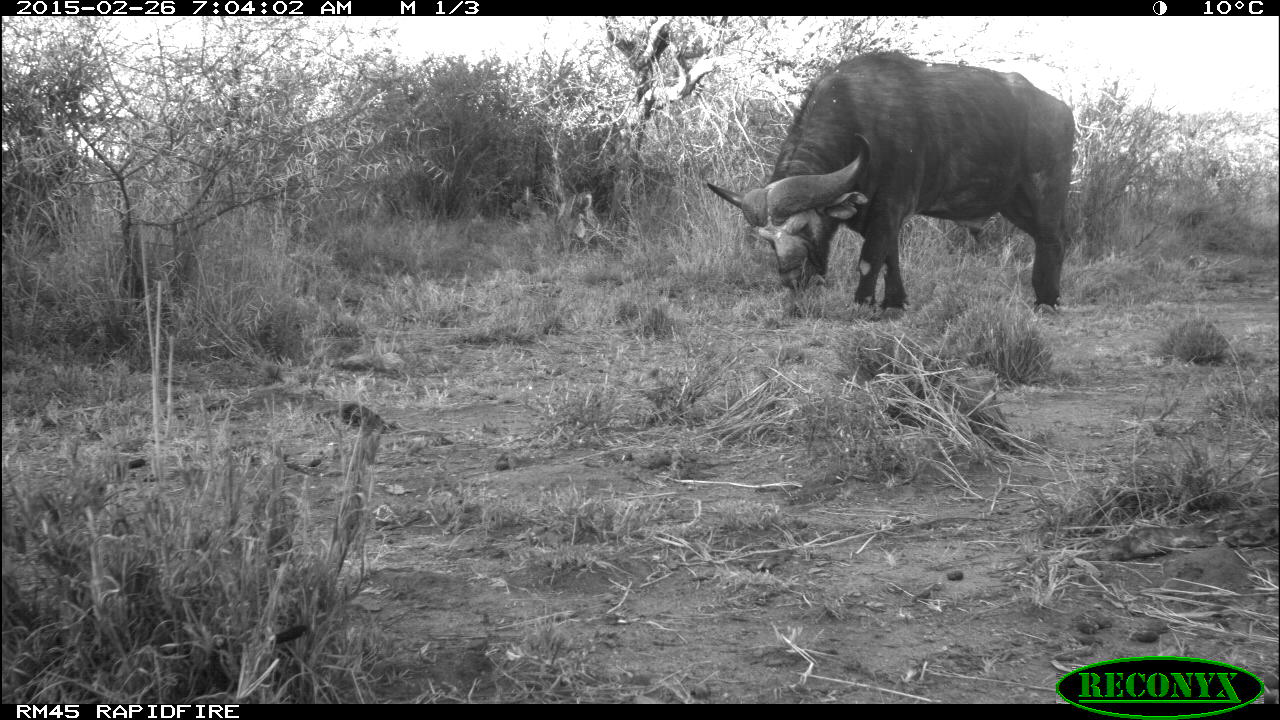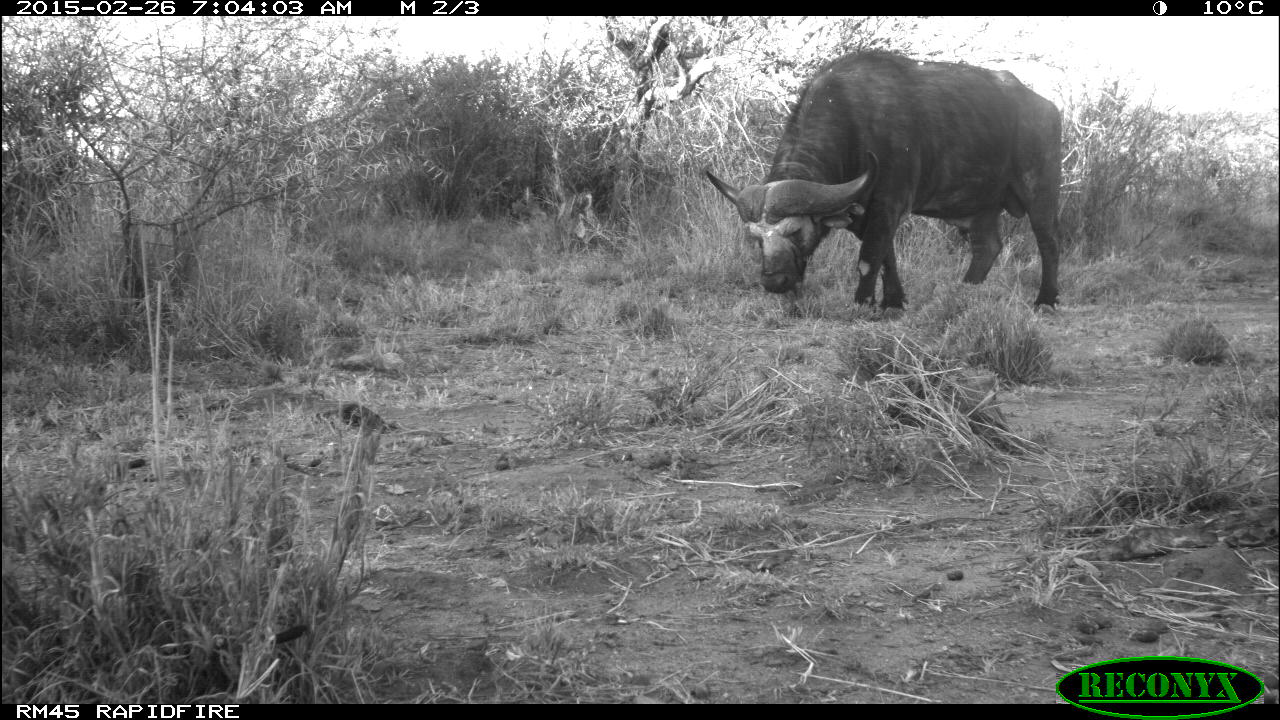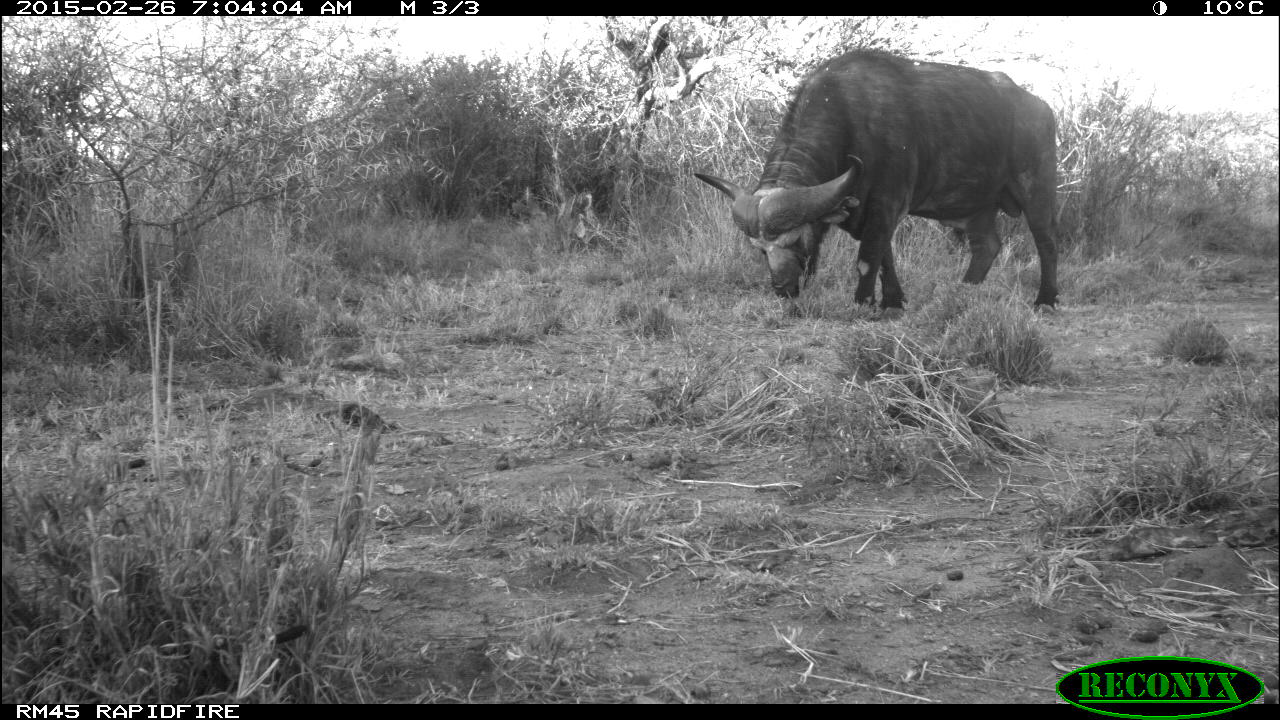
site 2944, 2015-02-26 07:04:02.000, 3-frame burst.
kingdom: Animalia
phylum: Chordata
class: Mammalia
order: Artiodactyla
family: Bovidae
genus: Syncerus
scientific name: Syncerus caffer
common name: african buffalo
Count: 1.